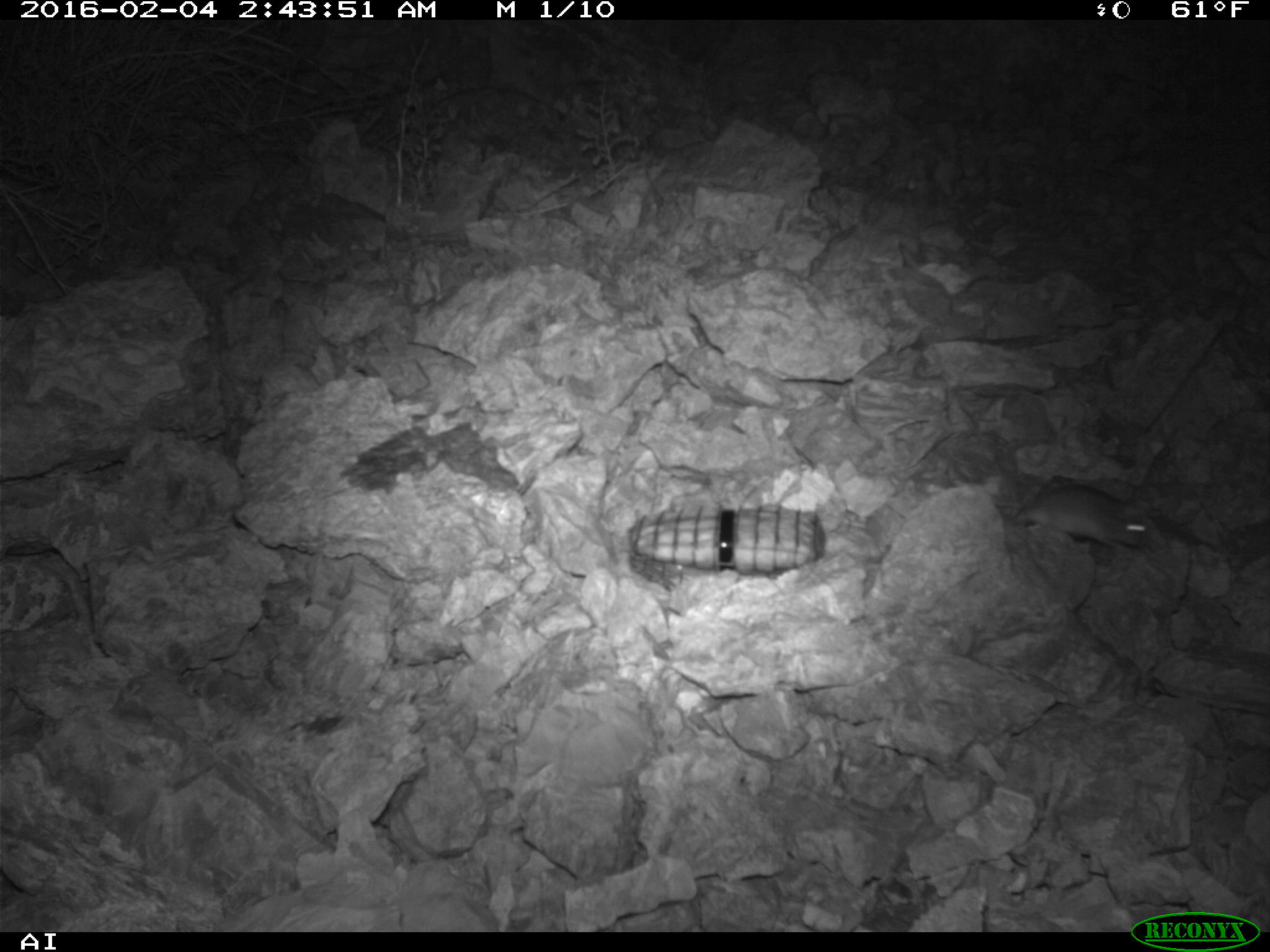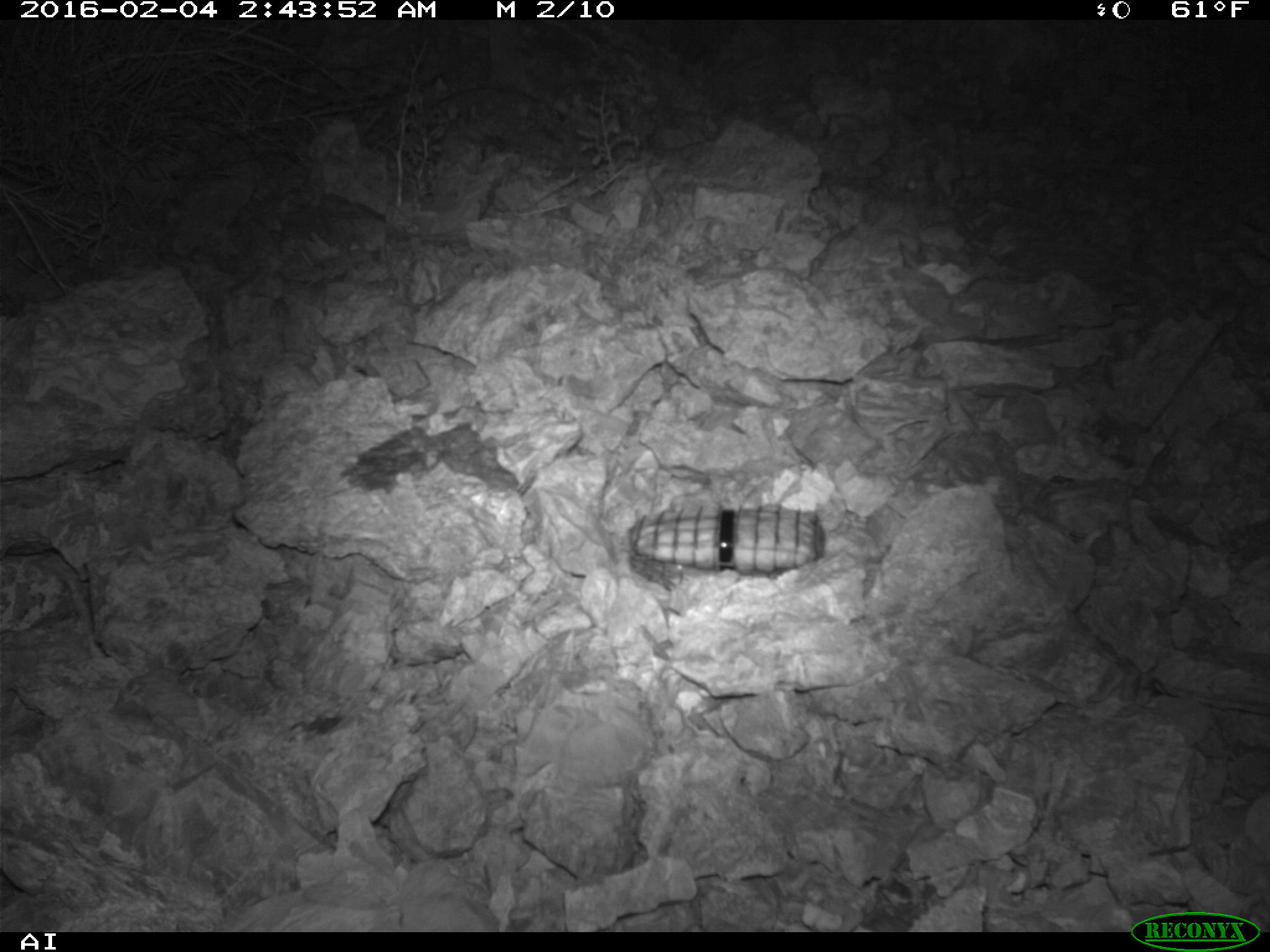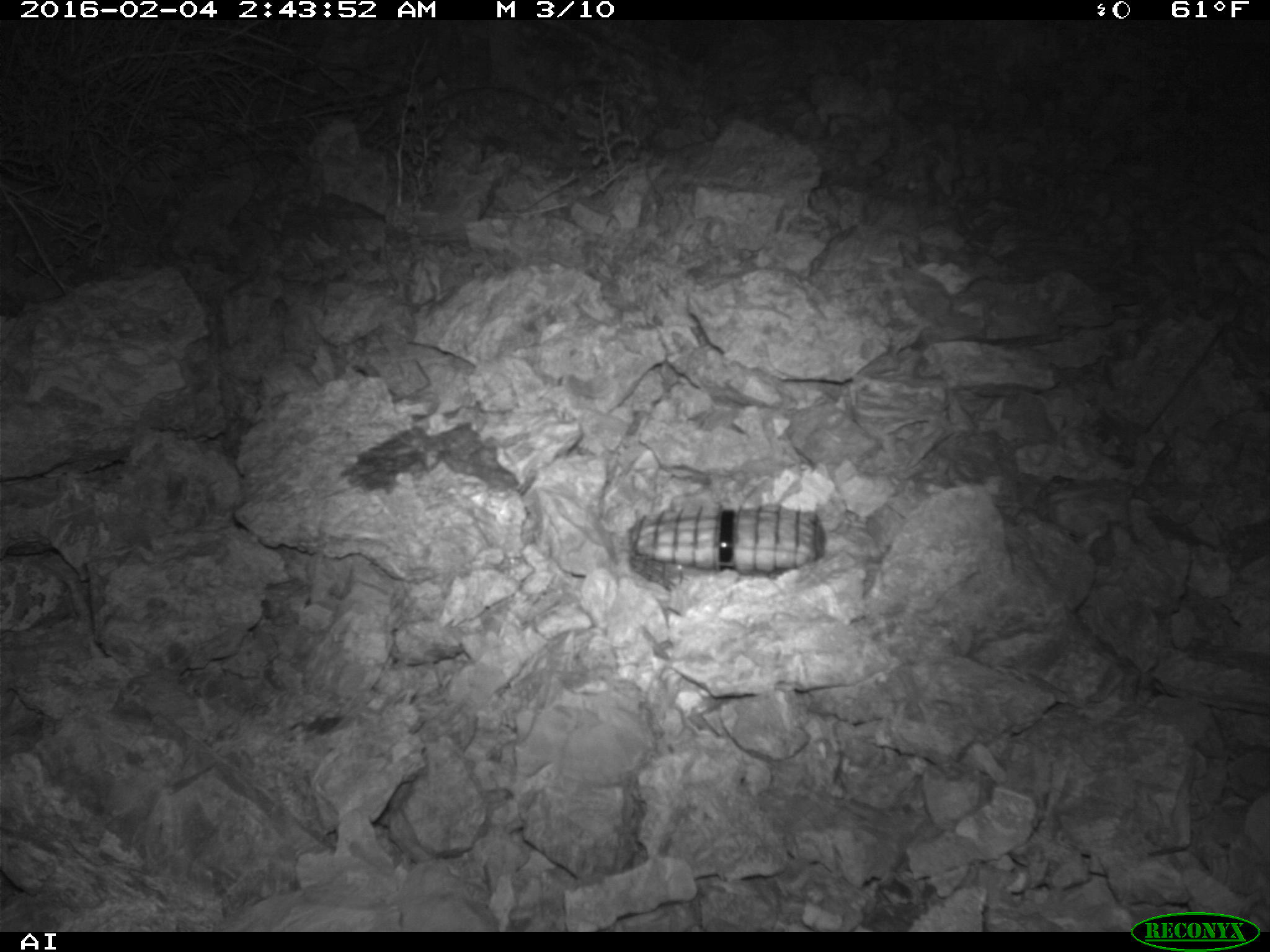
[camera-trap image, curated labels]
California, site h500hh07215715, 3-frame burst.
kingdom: Animalia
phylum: Chordata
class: Mammalia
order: Rodentia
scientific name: Rodentia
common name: rodent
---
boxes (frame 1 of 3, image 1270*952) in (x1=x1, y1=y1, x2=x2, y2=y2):
rodent: (x1=1010, y1=482, x2=1153, y2=552)